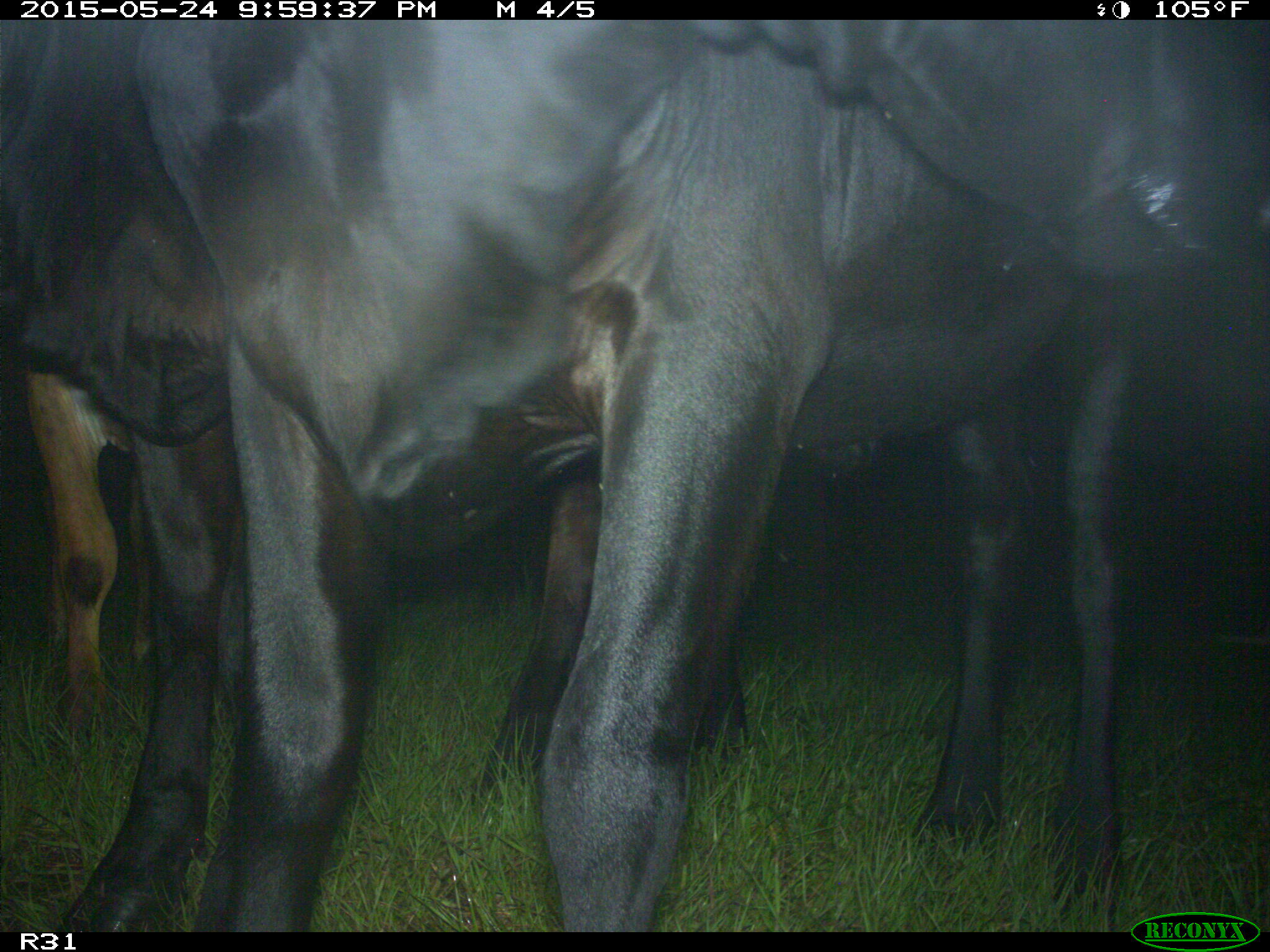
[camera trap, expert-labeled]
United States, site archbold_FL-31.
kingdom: Animalia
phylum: Chordata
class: Mammalia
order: Artiodactyla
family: Bovidae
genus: Bos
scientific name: Bos taurus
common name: domestic cow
Bos taurus (domestic cow).